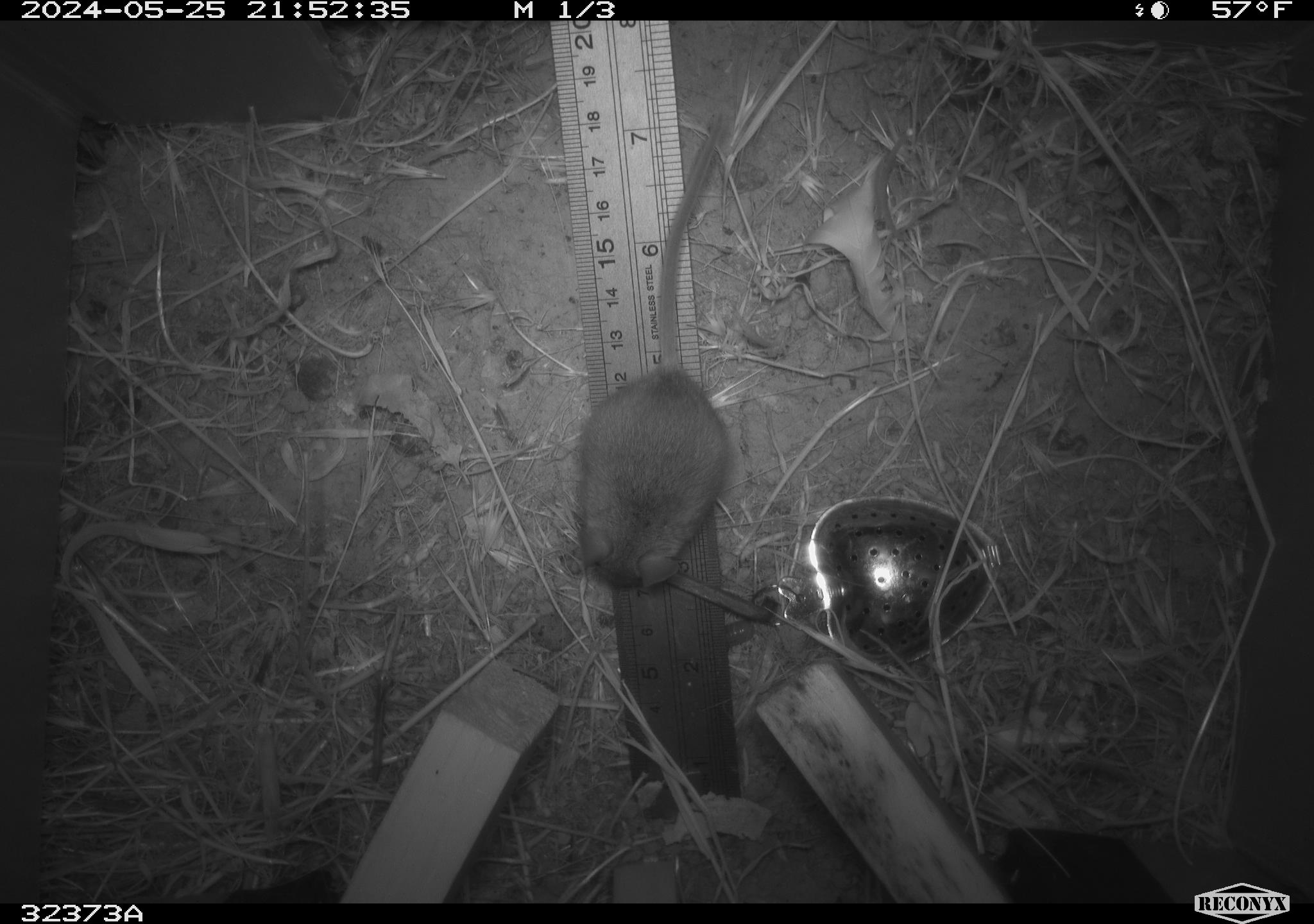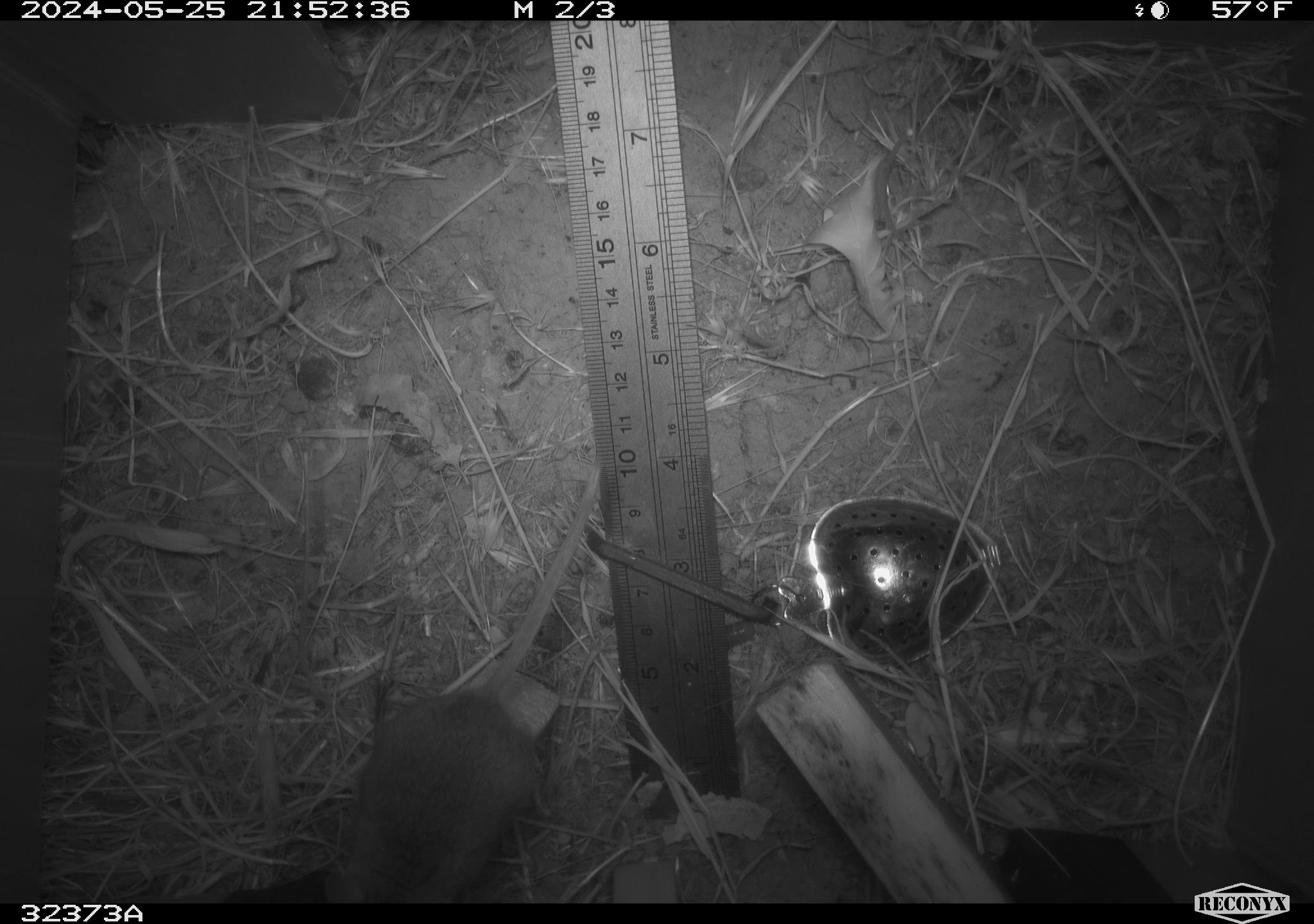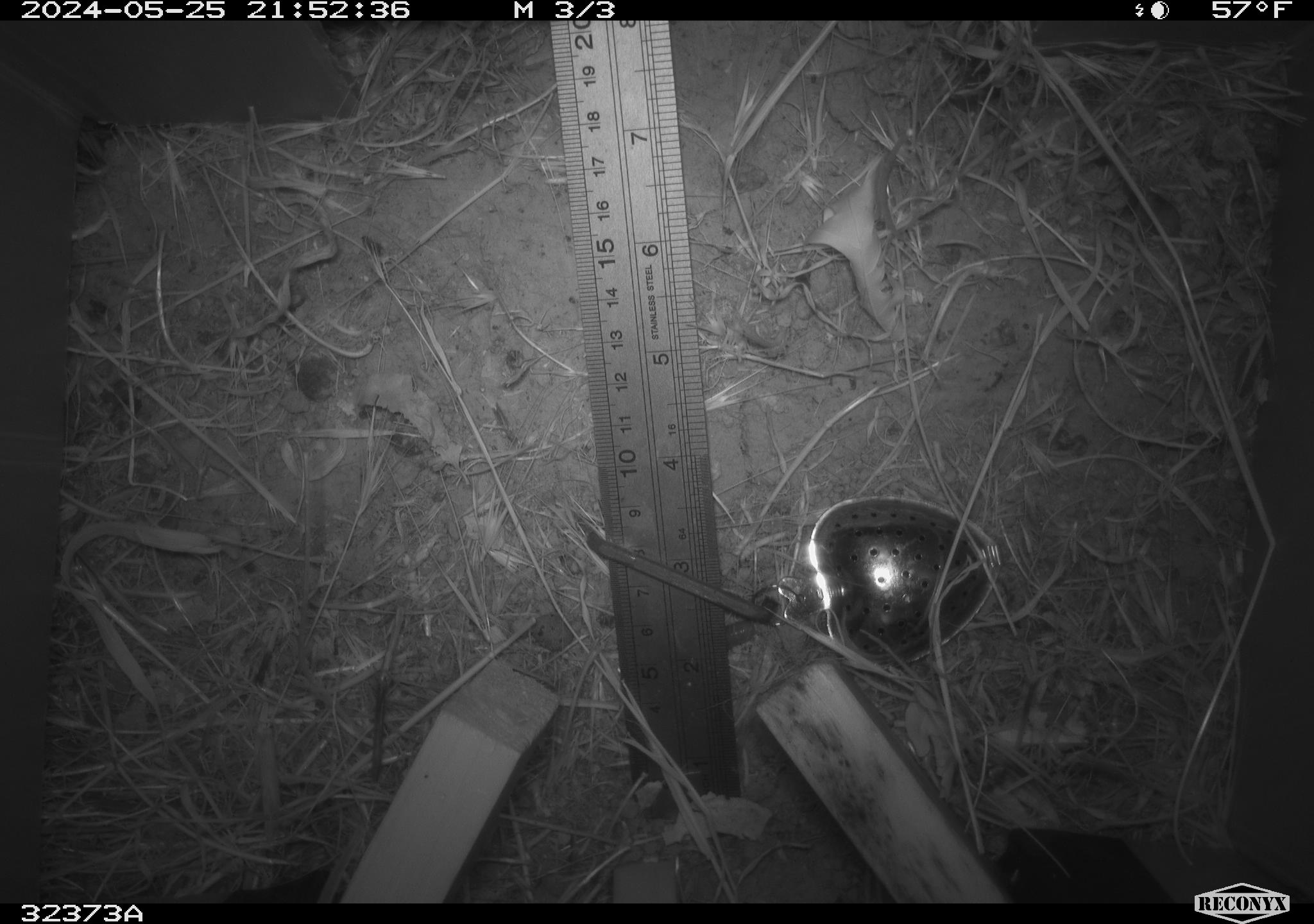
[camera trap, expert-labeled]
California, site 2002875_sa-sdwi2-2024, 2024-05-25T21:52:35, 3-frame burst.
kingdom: Animalia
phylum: Chordata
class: Mammalia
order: Rodentia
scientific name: Rodentia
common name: mouse species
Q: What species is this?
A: Mouse species (Rodentia).